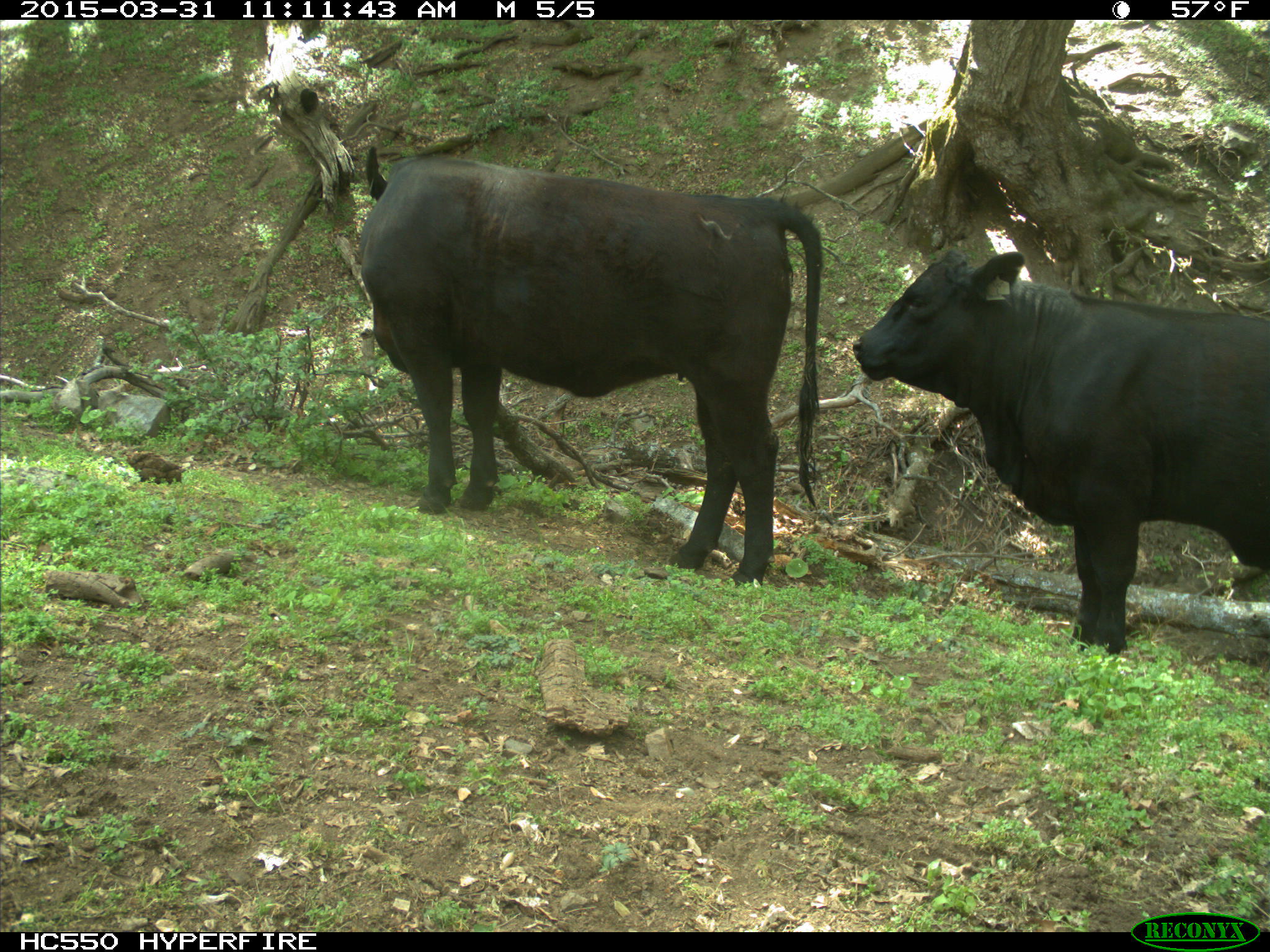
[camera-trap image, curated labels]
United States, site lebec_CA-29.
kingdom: Animalia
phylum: Chordata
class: Mammalia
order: Artiodactyla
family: Bovidae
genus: Bos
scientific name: Bos taurus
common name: domestic cow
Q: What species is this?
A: Bos taurus (domestic cow).